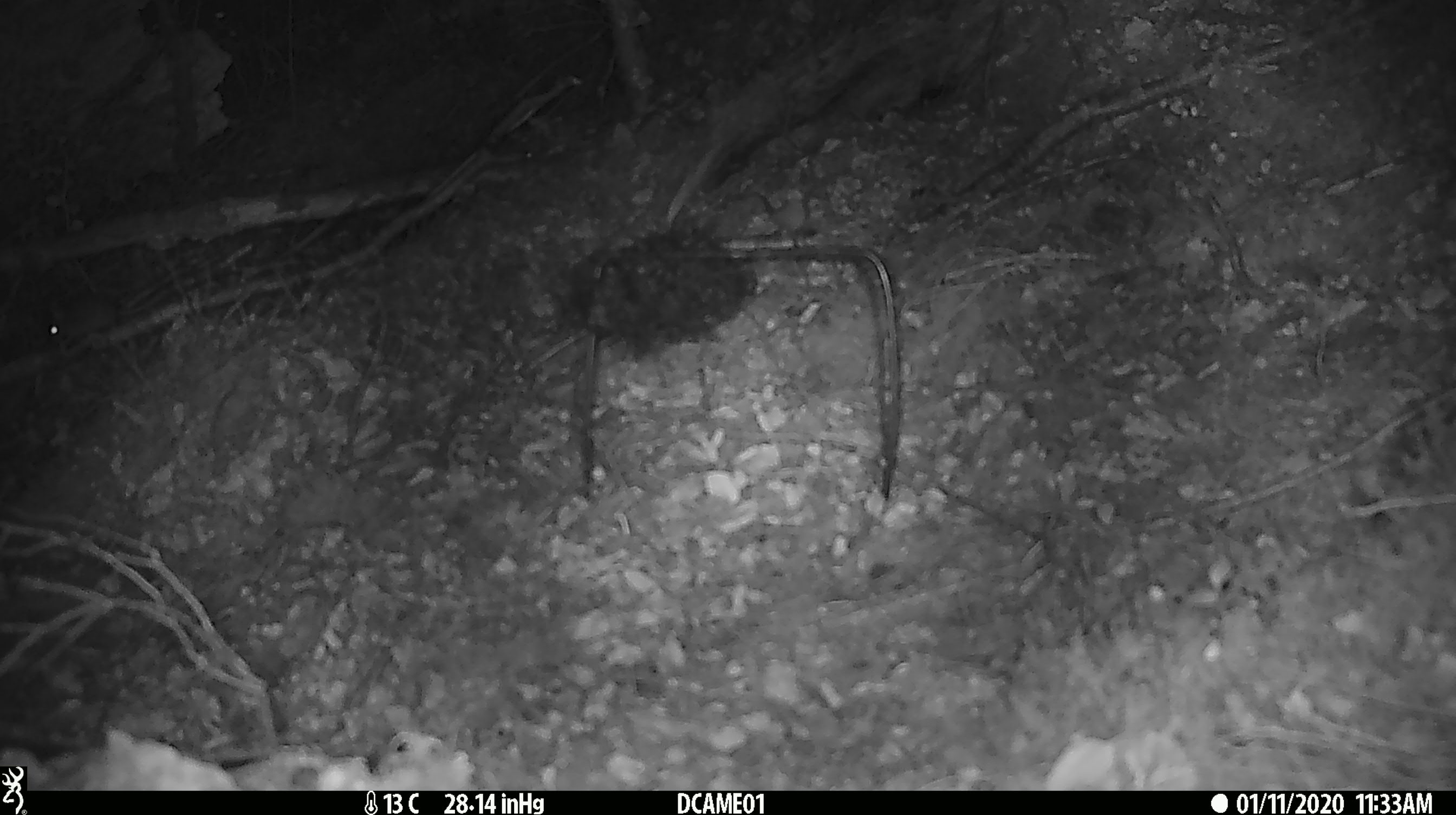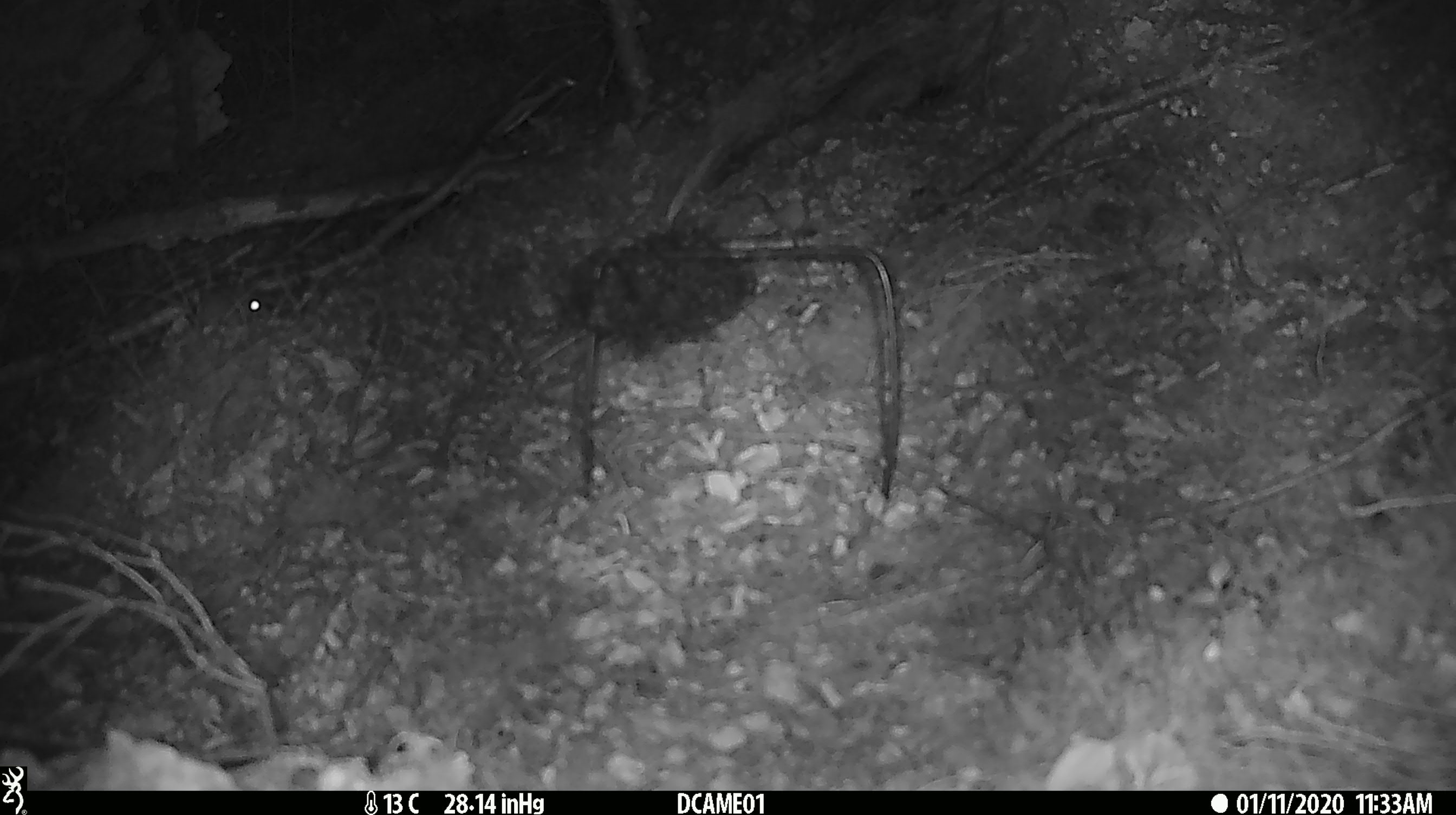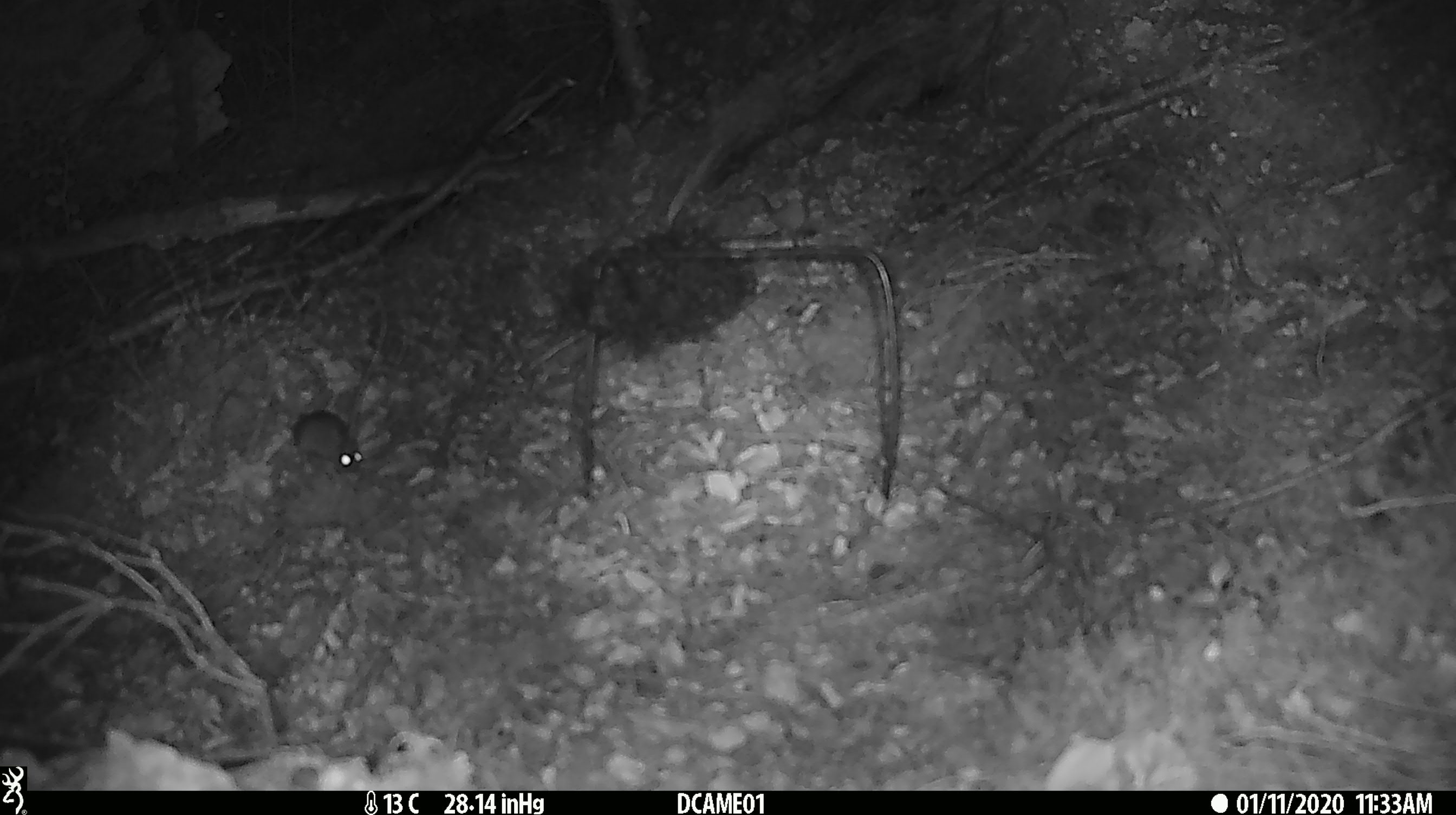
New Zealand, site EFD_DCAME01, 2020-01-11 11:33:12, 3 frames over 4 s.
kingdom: Animalia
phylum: Chordata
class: Mammalia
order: Rodentia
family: Muridae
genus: Mus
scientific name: Mus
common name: mouse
Mouse (Mus).